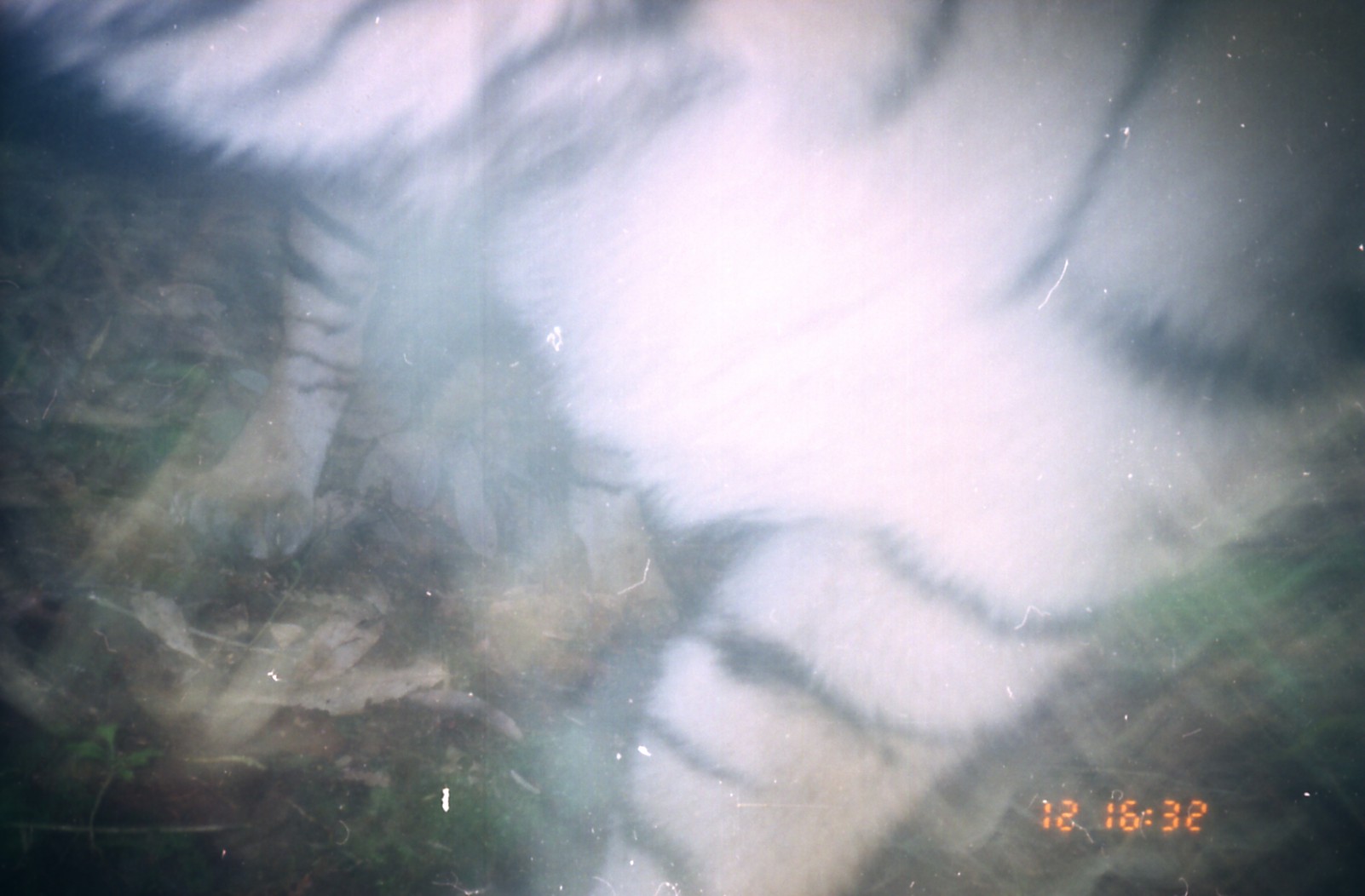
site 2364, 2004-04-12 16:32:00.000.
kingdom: Animalia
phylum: Chordata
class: Mammalia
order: Carnivora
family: Felidae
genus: Panthera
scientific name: Panthera tigris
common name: tiger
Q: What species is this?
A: Panthera tigris (tiger).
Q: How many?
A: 1.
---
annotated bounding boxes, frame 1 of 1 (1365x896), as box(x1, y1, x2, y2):
panthera tigris: box(0, 0, 1365, 896)